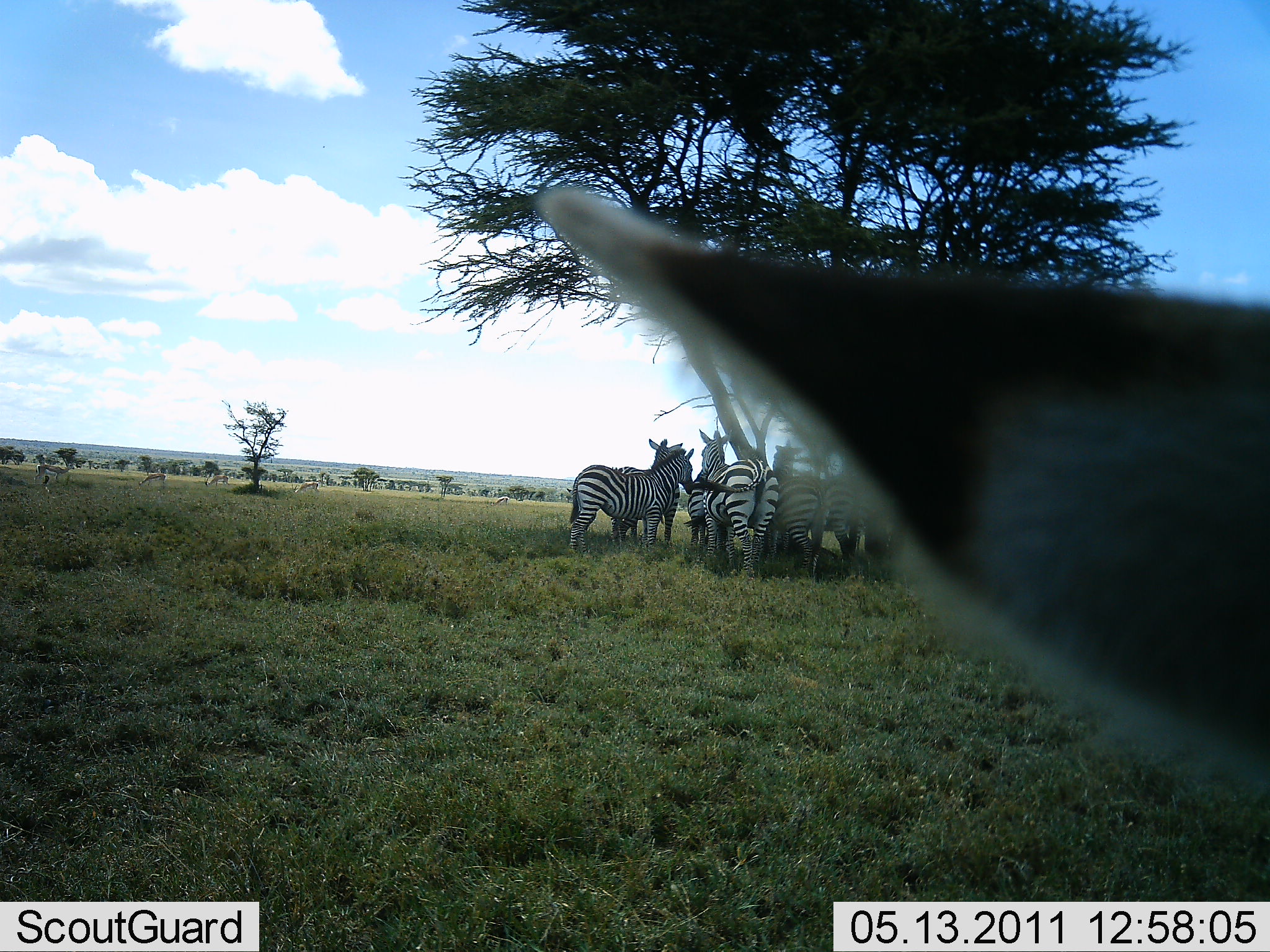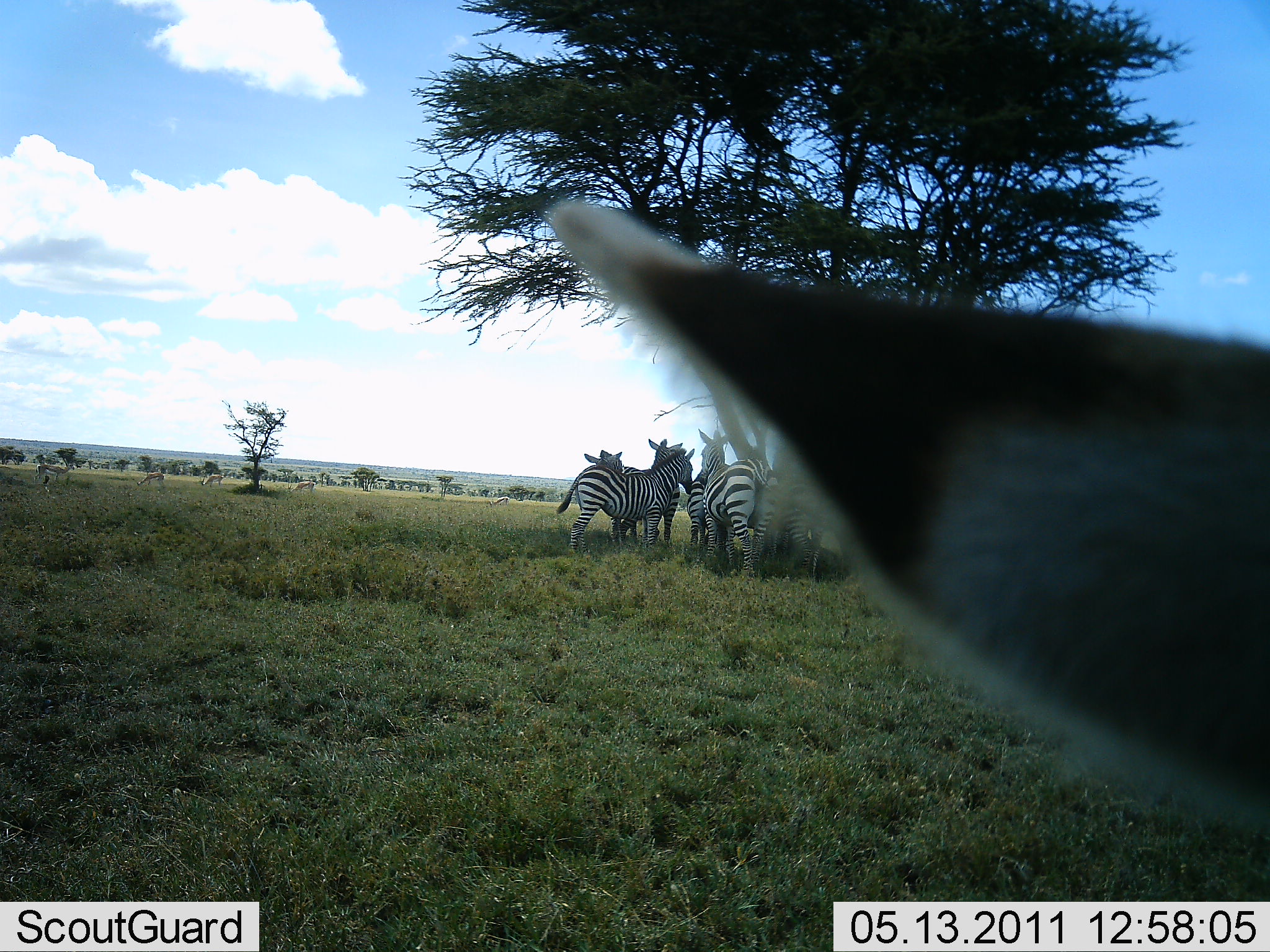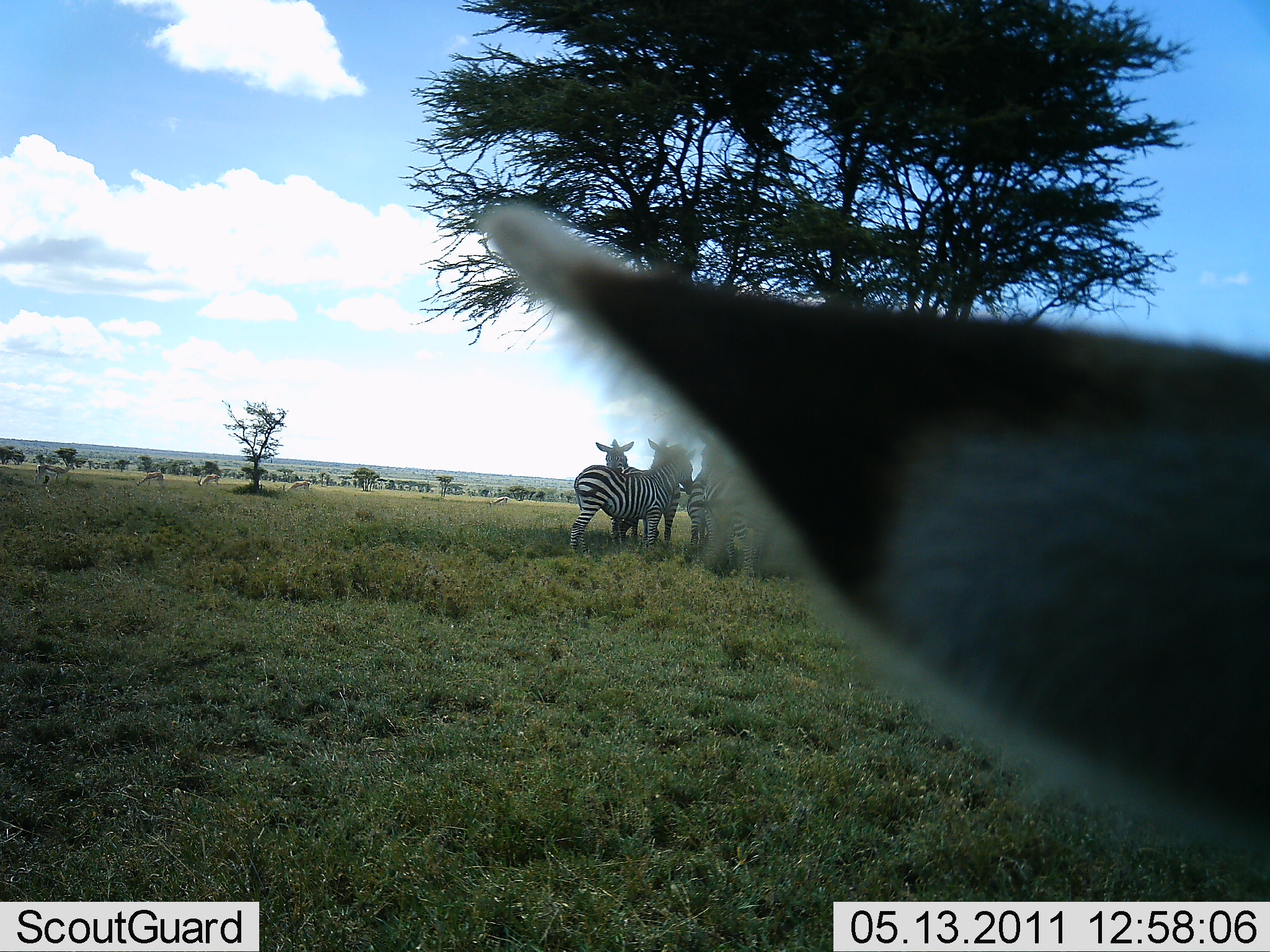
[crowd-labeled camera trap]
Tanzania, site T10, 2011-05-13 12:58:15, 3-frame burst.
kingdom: Animalia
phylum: Chordata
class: Mammalia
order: Perissodactyla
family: Equidae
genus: Equus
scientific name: Equus quagga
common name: plains zebra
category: zebra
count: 7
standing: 77%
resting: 8%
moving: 8%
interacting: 31%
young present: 0%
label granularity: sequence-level